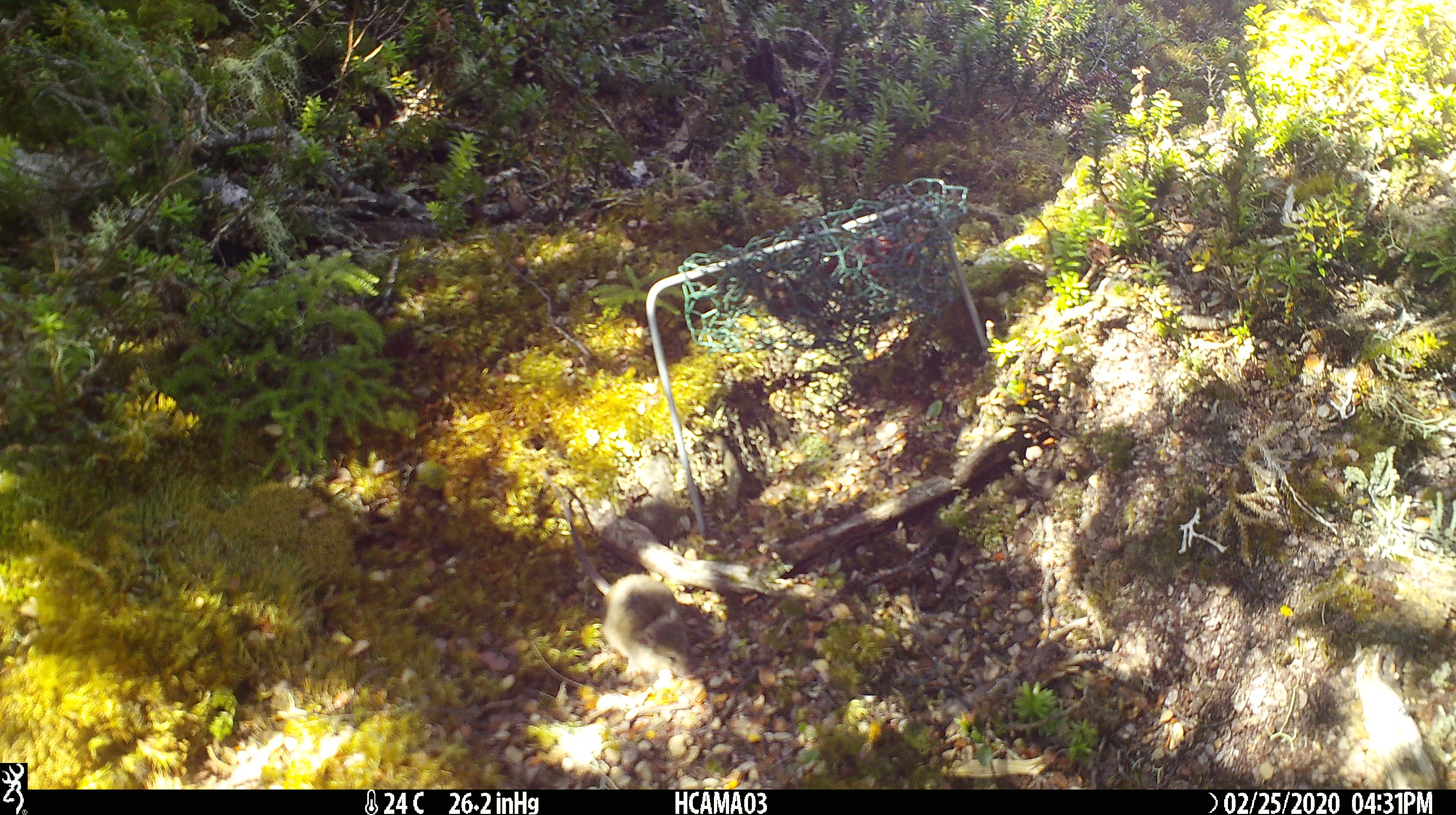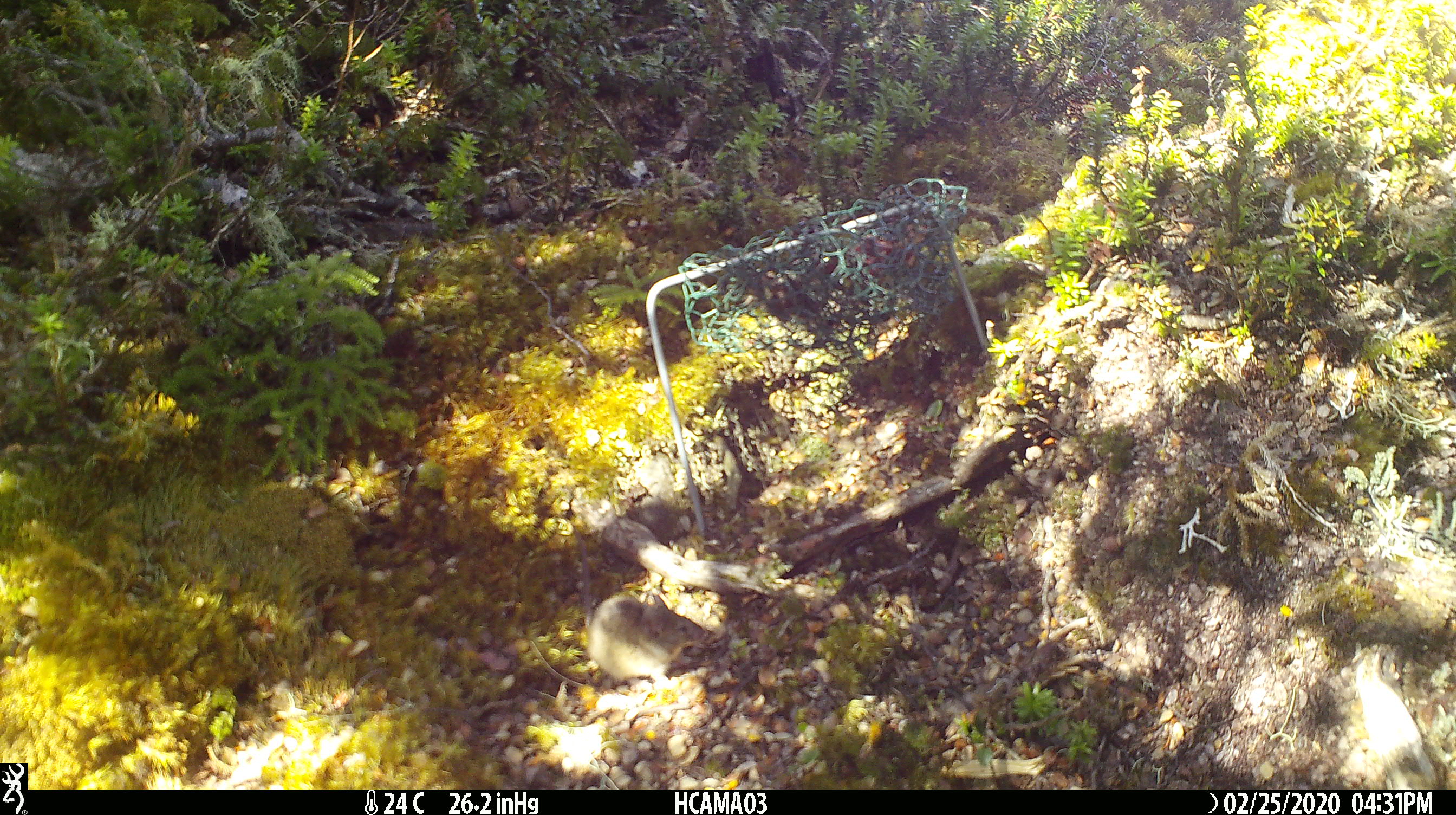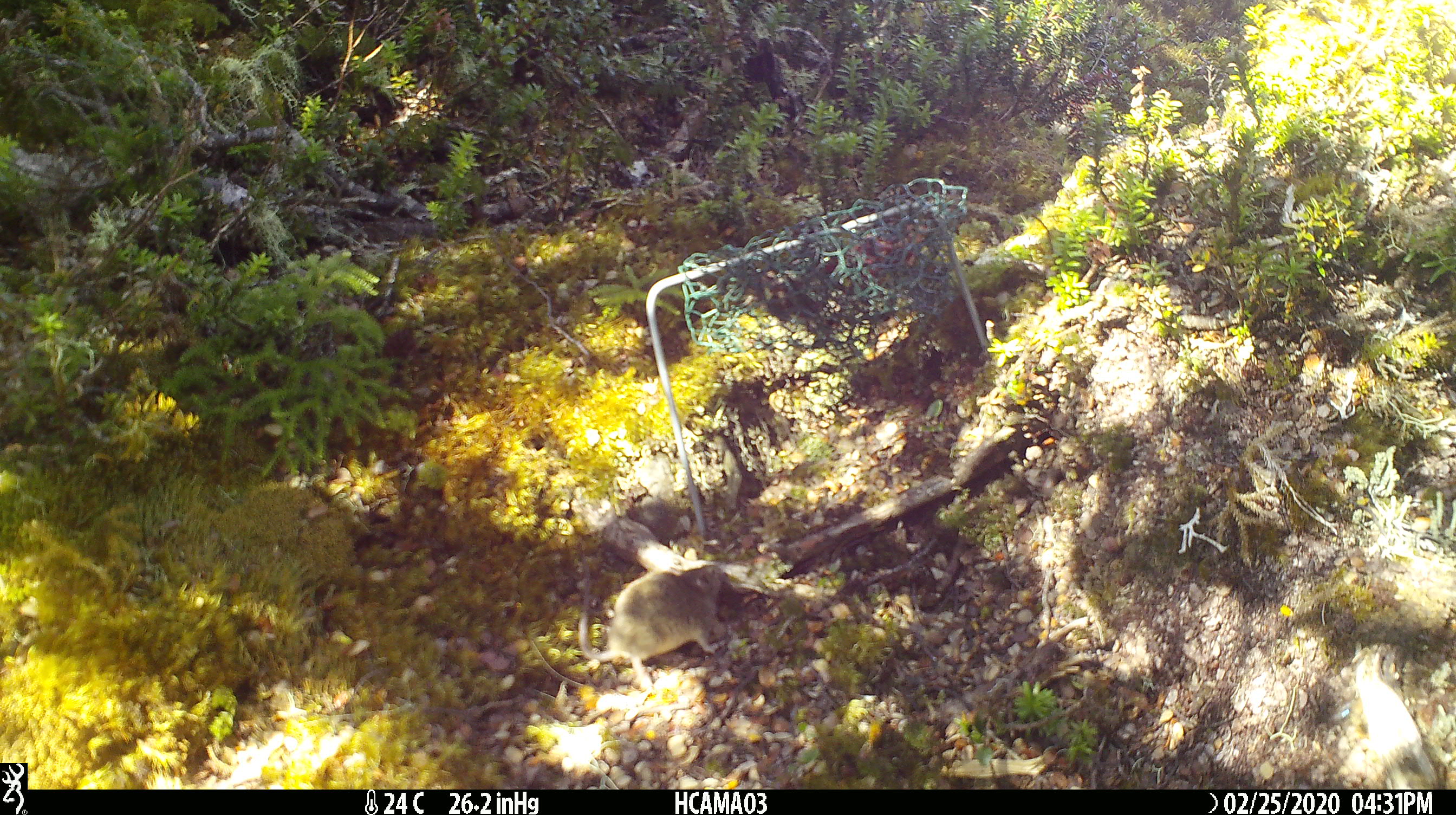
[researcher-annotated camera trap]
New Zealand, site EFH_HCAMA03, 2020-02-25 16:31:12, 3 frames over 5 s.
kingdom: Animalia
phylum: Chordata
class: Mammalia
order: Rodentia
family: Muridae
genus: Mus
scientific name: Mus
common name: mouse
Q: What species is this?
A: Mouse (Mus).